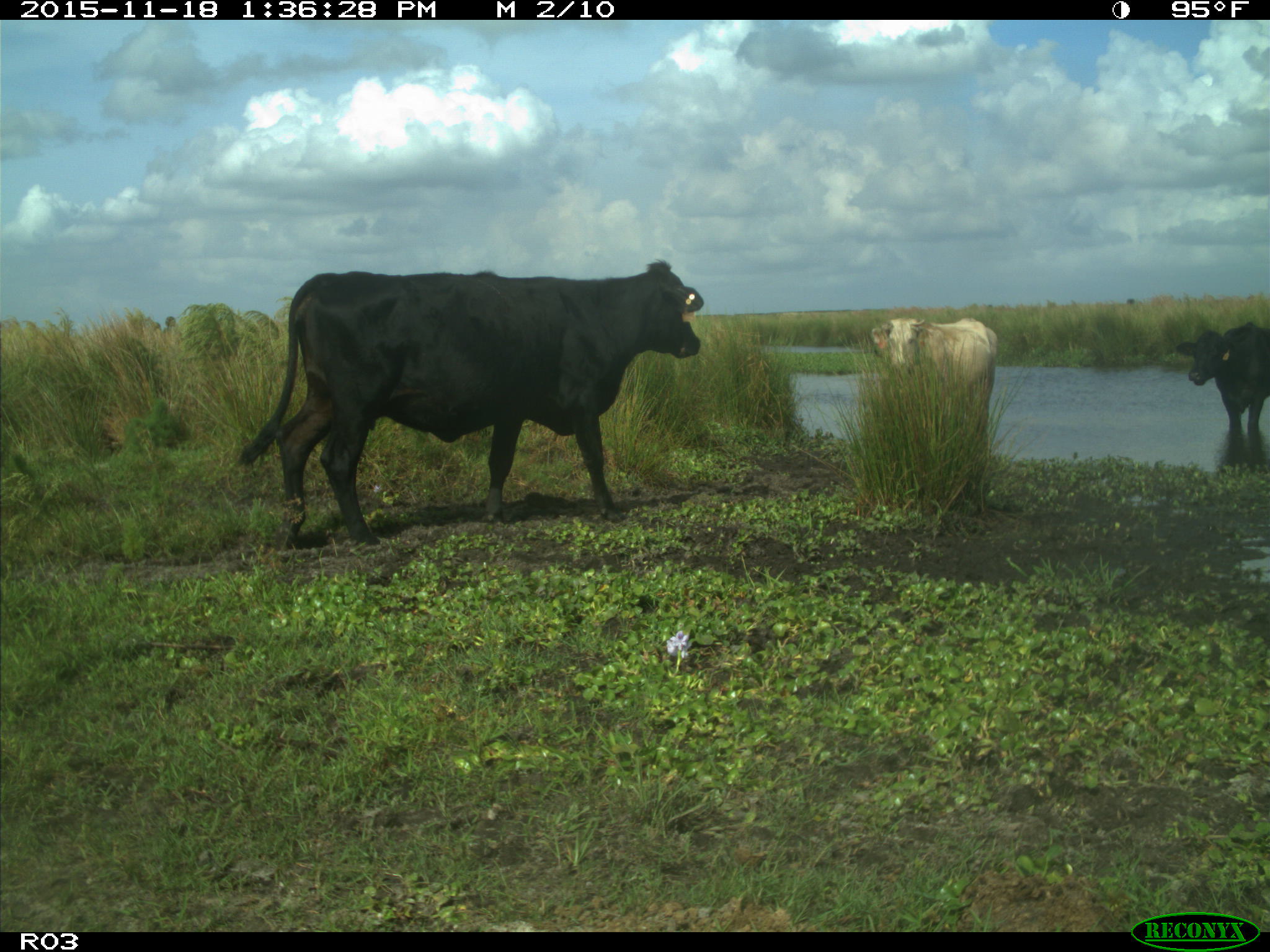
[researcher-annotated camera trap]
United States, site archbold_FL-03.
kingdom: Animalia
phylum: Chordata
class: Mammalia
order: Artiodactyla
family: Bovidae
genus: Bos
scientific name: Bos taurus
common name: domestic cow